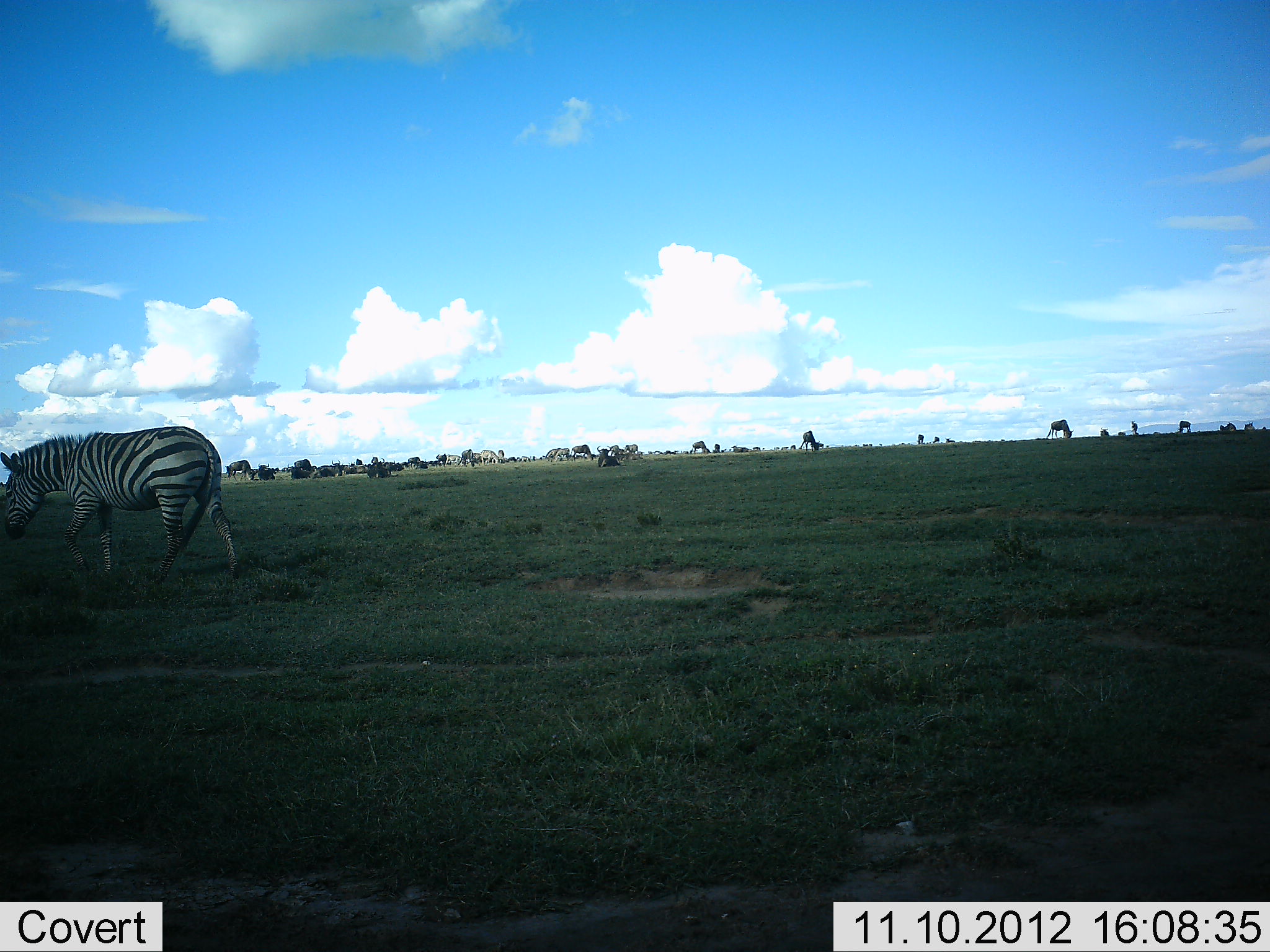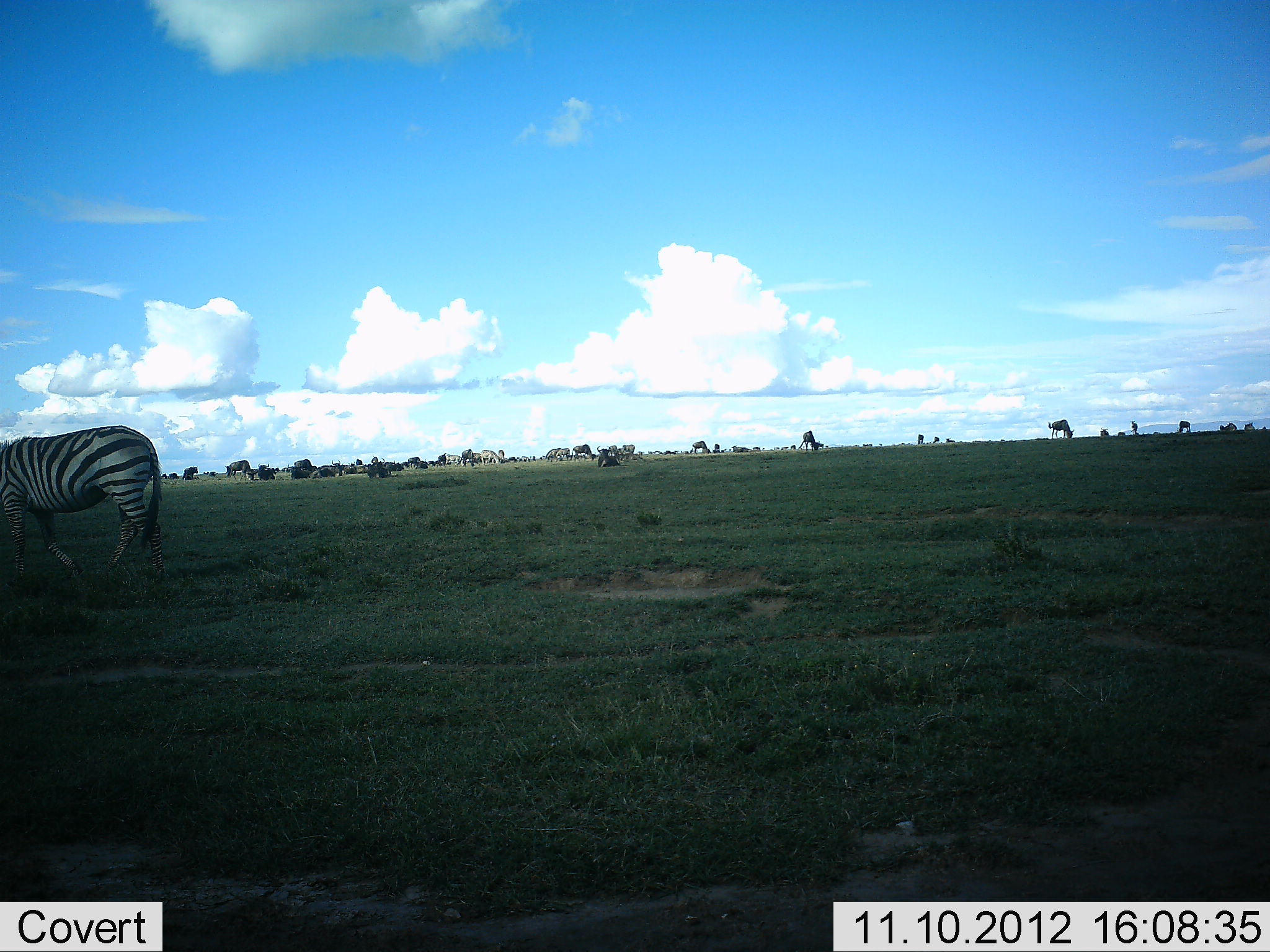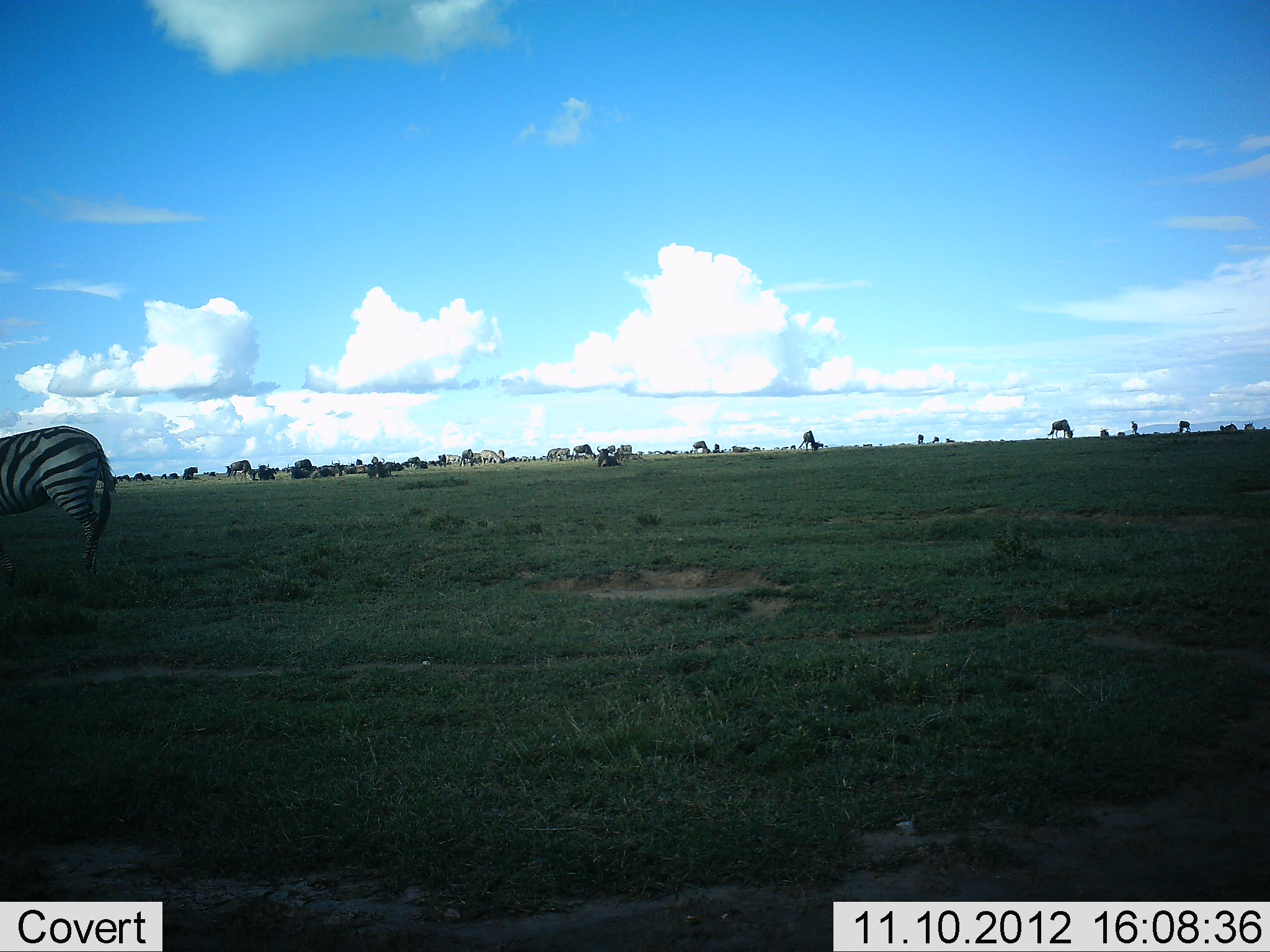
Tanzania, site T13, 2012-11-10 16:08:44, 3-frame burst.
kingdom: Animalia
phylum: Chordata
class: Mammalia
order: Perissodactyla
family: Equidae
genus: Equus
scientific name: Equus quagga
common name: plains zebra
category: zebra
Zebra (plains zebra) (Equus quagga), count 1. Behavior (volunteer vote fractions): standing 25%, resting 0%, moving 81%, interacting 0%. Young present (vote fraction): 0%. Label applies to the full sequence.